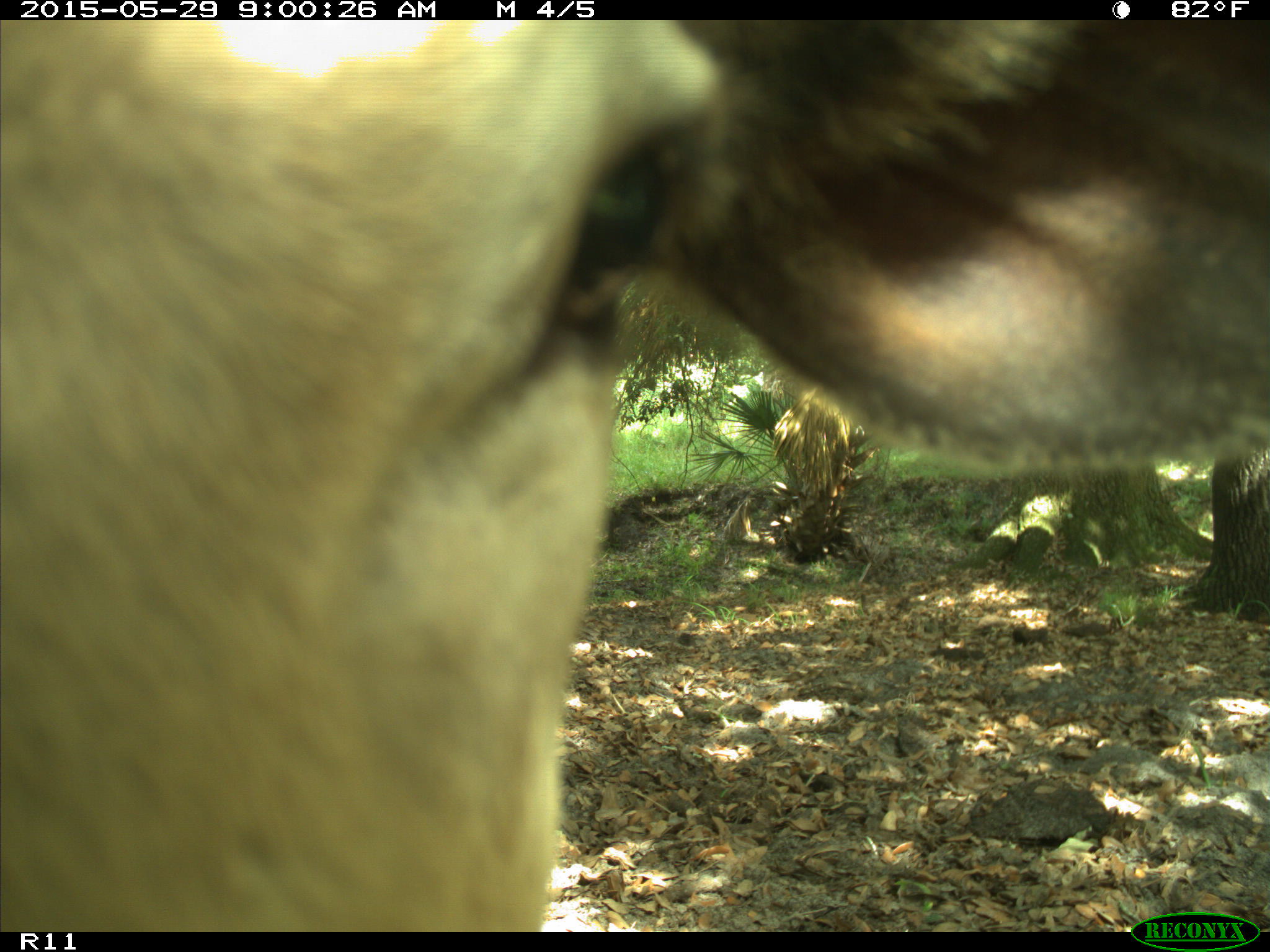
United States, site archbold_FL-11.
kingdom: Animalia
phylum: Chordata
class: Mammalia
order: Artiodactyla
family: Bovidae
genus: Bos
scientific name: Bos taurus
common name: domestic cow